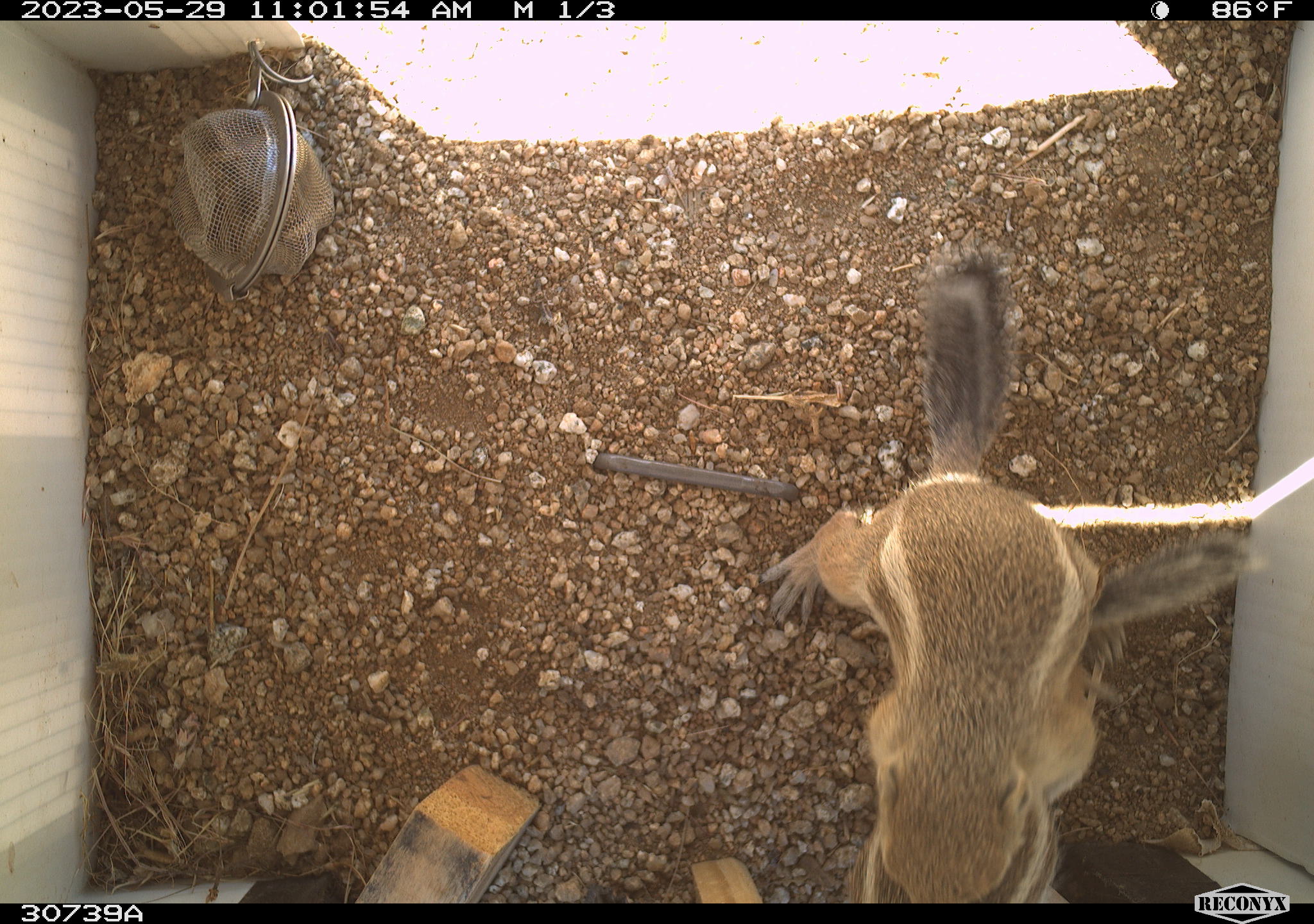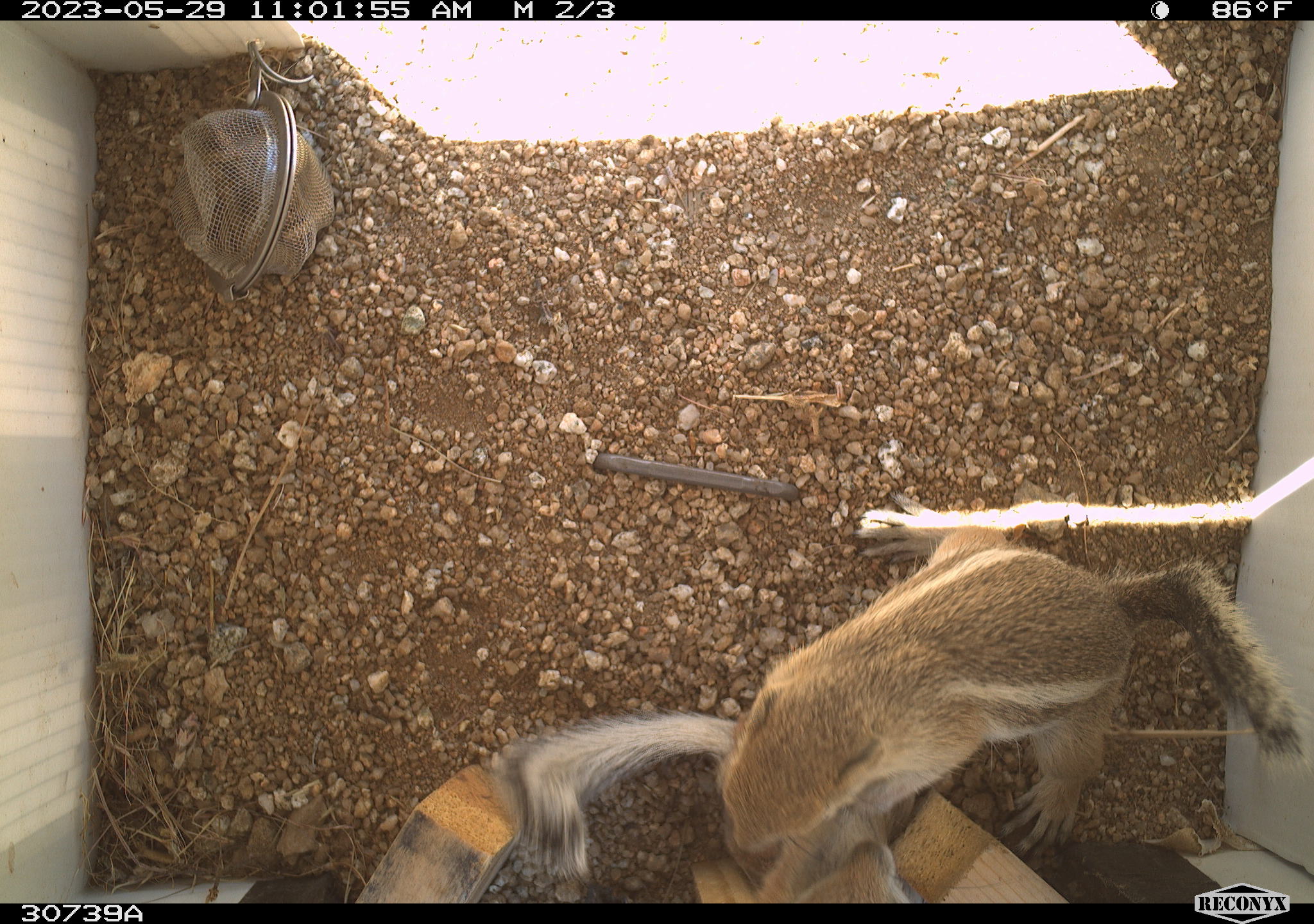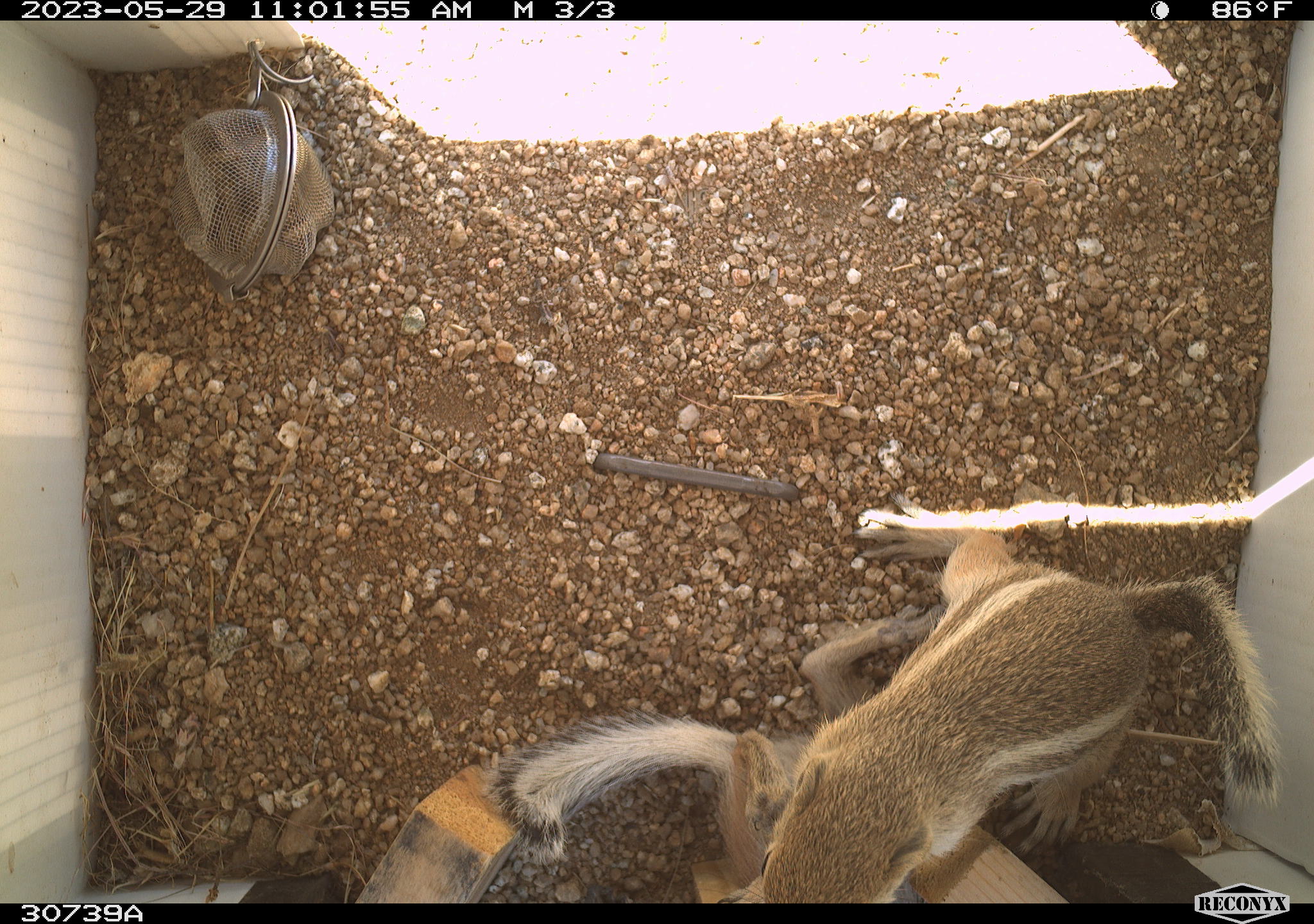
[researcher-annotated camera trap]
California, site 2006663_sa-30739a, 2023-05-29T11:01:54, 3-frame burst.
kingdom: Animalia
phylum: Chordata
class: Mammalia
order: Rodentia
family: Sciuridae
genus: Ammospermophilus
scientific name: Ammospermophilus leucurus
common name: white-tailed antelope squirrel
White-tailed antelope squirrel (Ammospermophilus leucurus).